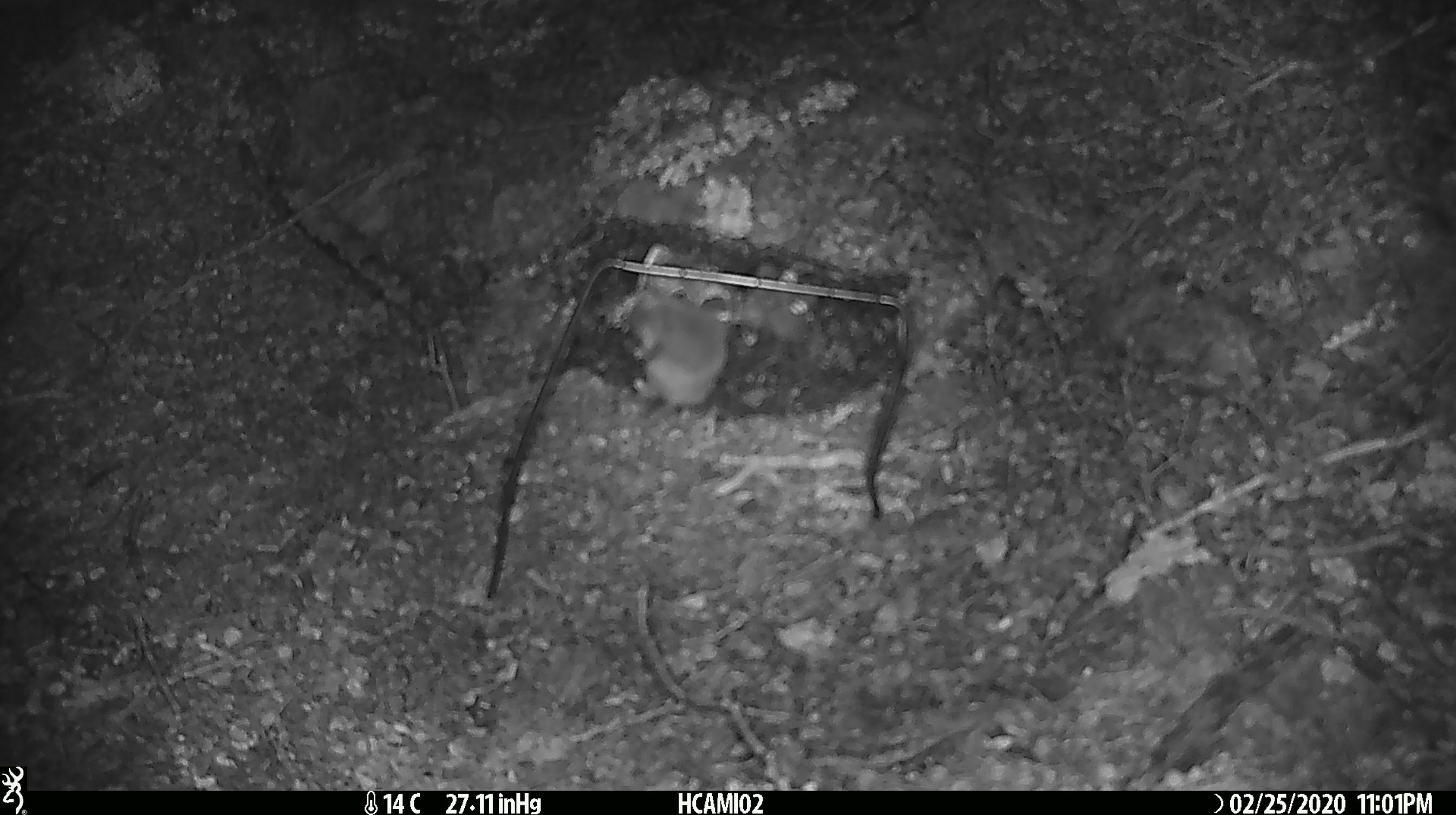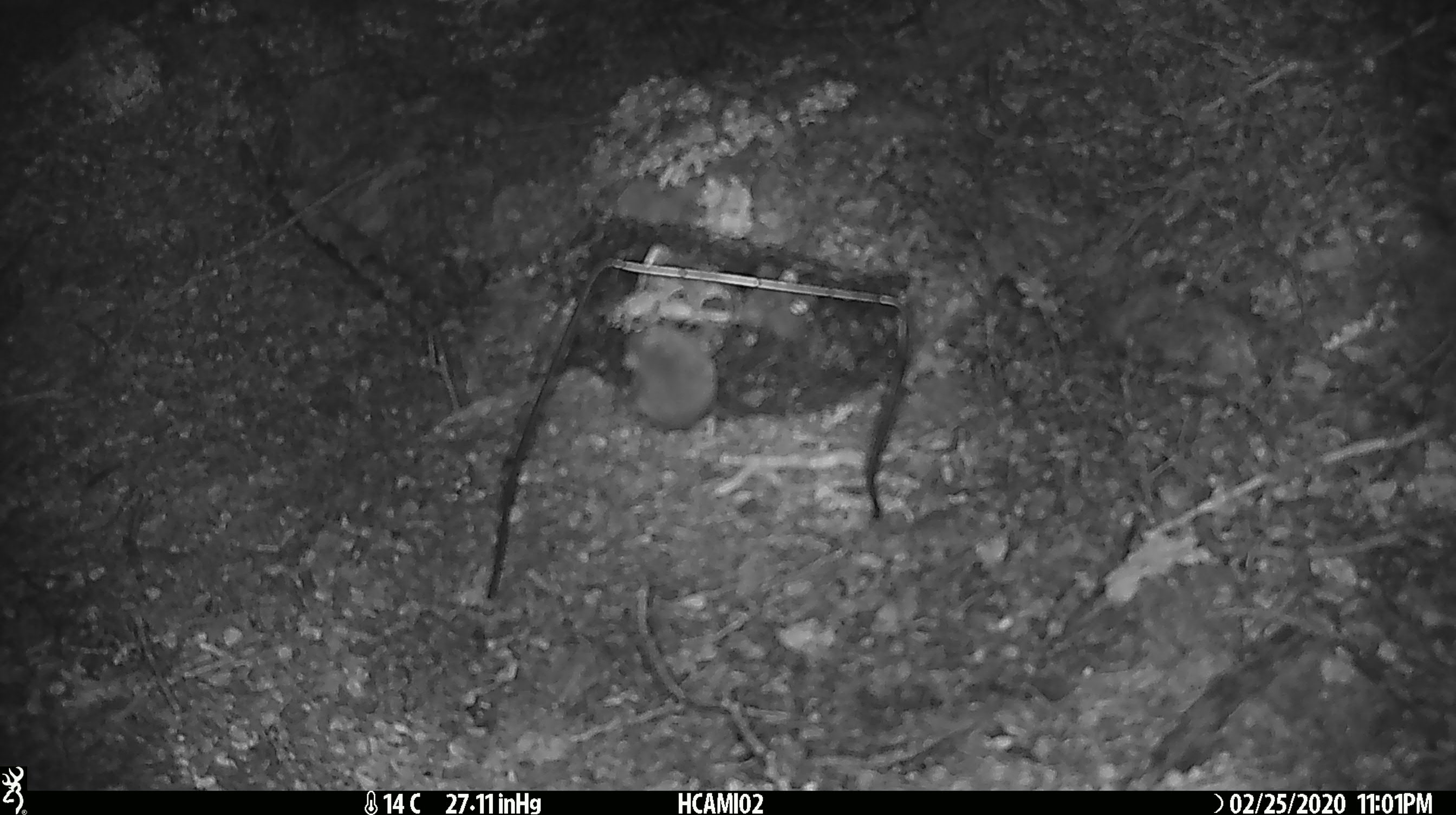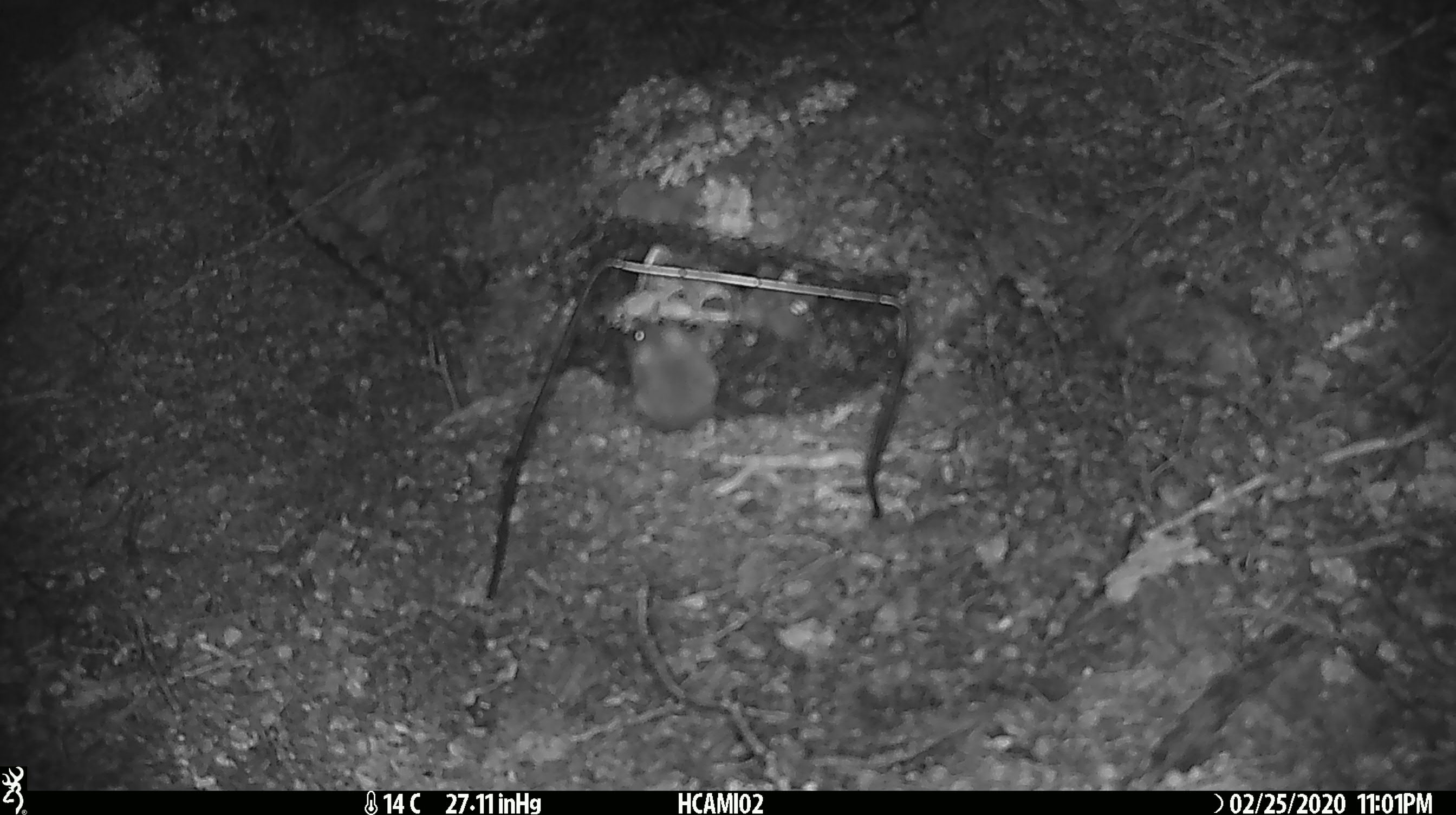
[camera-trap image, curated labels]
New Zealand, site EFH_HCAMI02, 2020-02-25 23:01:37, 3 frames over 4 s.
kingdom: Animalia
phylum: Chordata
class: Mammalia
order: Rodentia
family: Muridae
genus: Mus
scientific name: Mus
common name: mouse